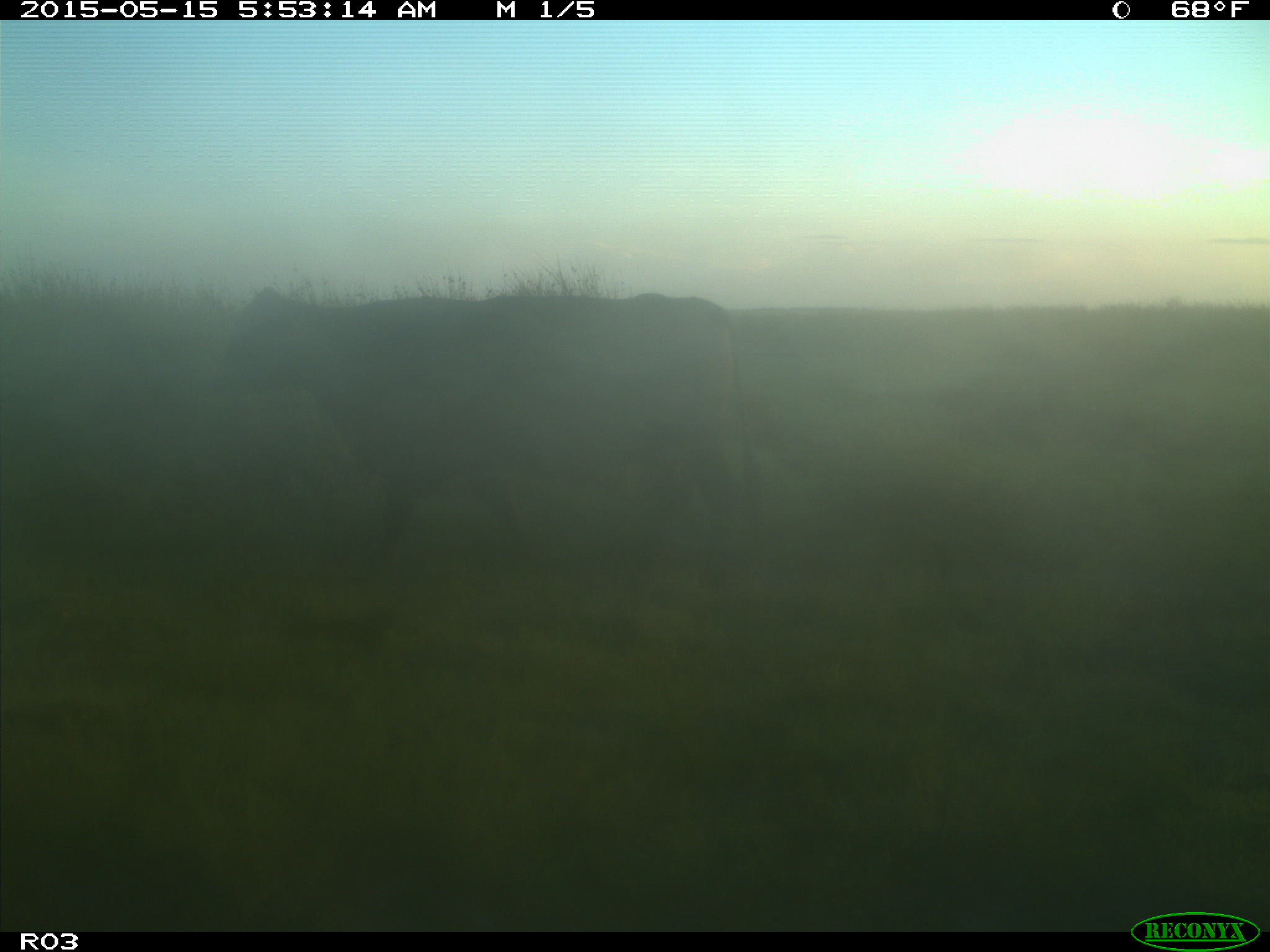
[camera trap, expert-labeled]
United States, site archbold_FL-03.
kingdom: Animalia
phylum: Chordata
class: Mammalia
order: Artiodactyla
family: Bovidae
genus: Bos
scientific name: Bos taurus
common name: domestic cow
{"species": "Bos taurus (domestic cow)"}